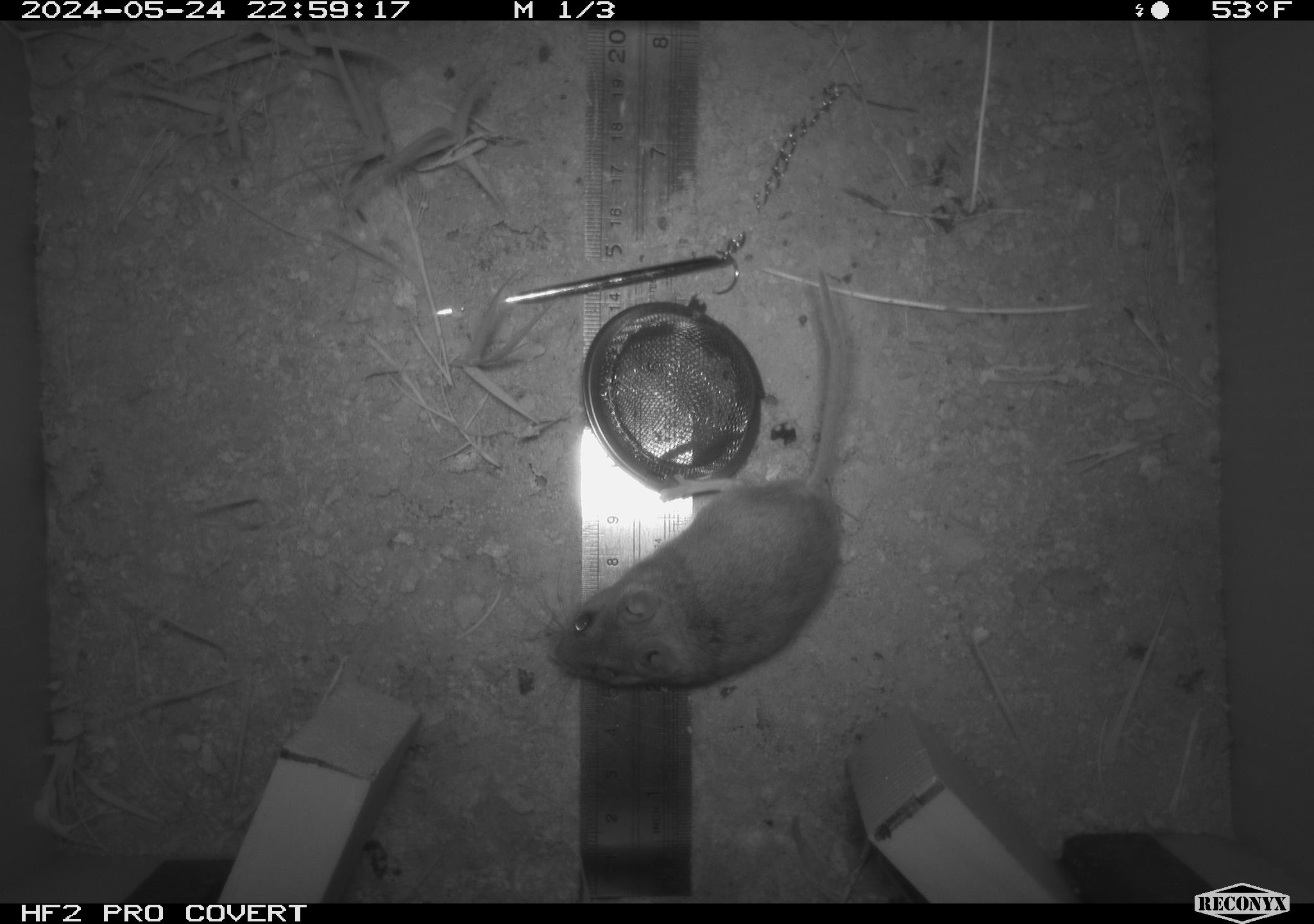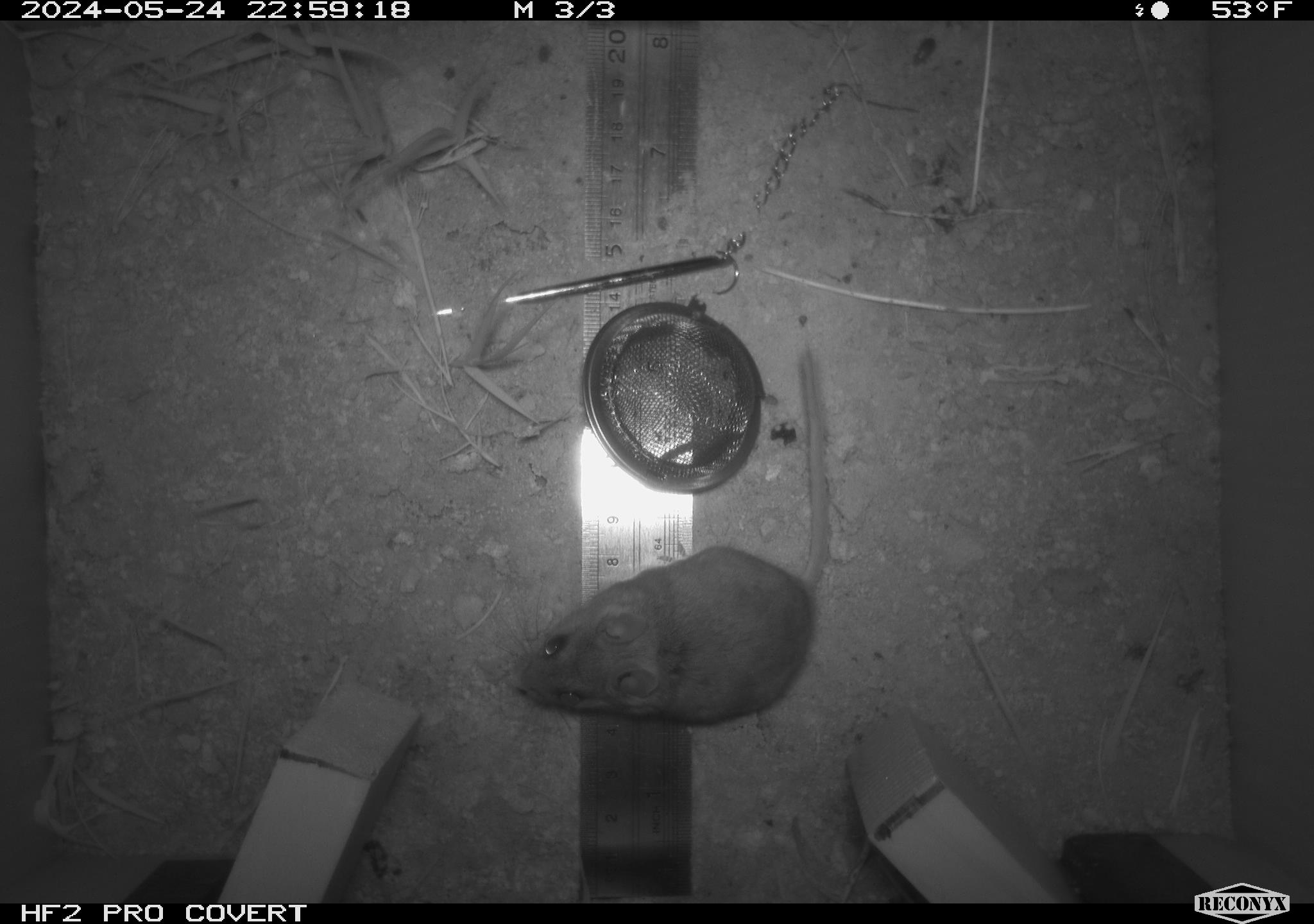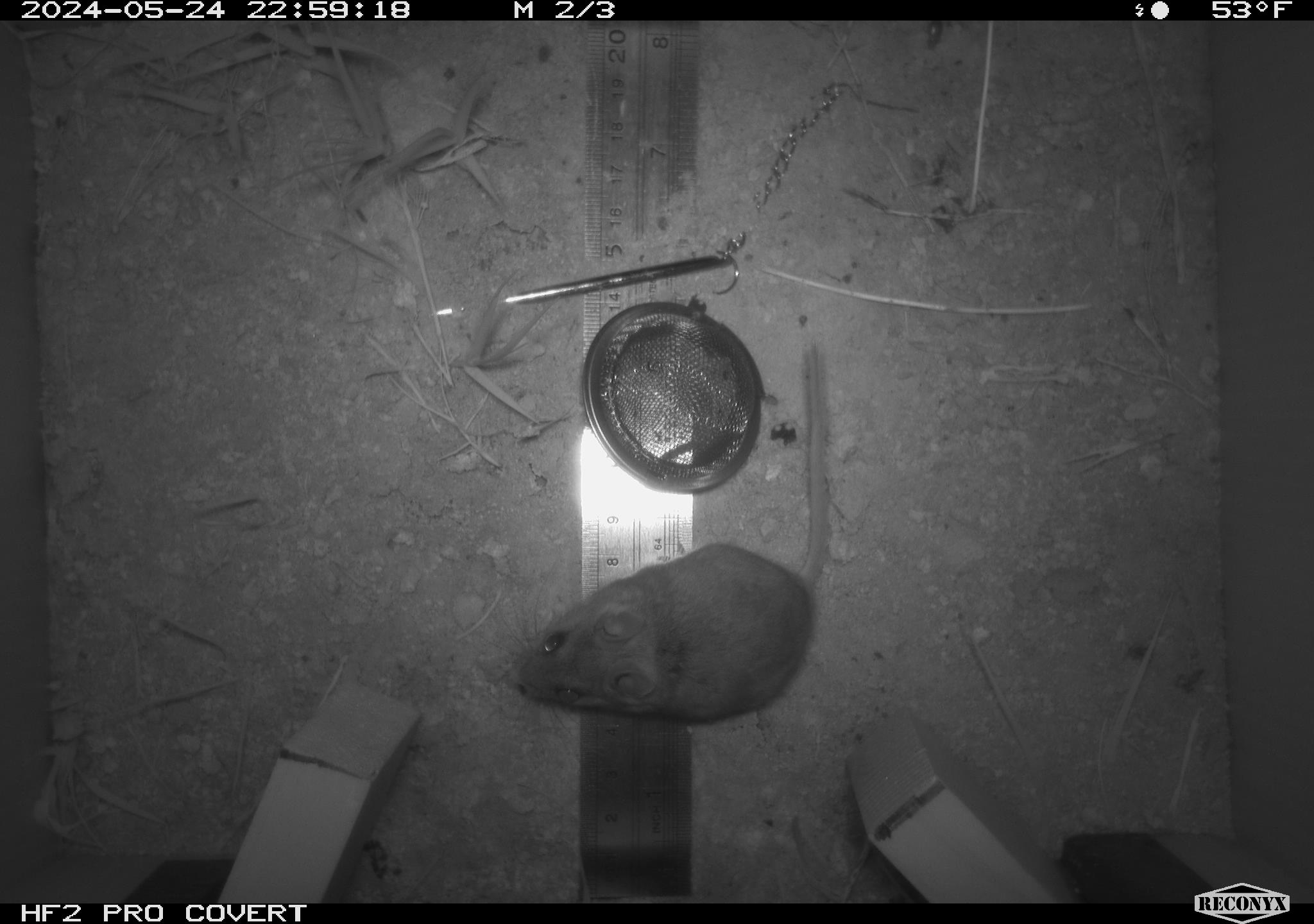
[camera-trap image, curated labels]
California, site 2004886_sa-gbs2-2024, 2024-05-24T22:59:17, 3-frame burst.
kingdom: Animalia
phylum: Chordata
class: Mammalia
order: Rodentia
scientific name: Rodentia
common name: mouse species